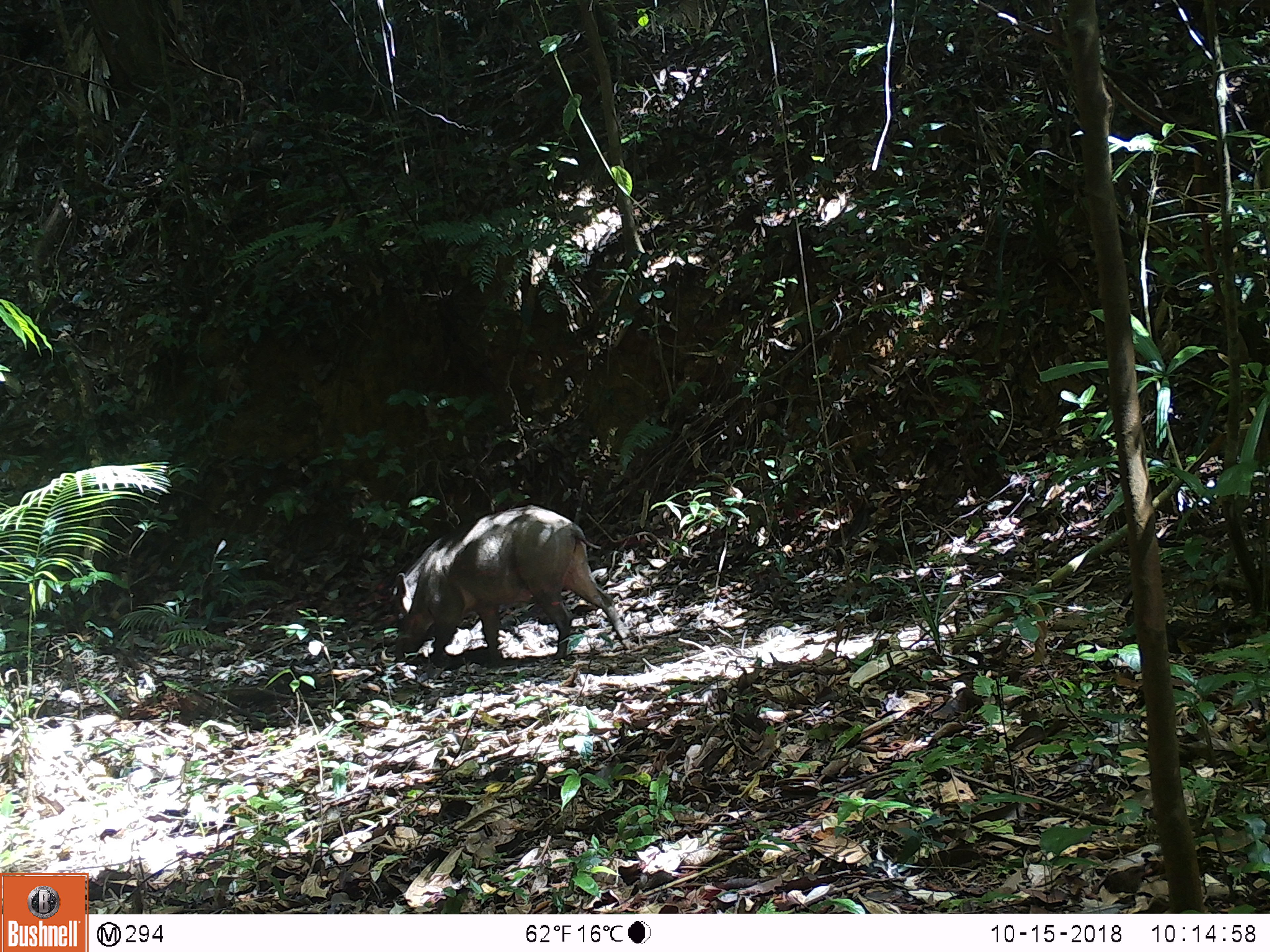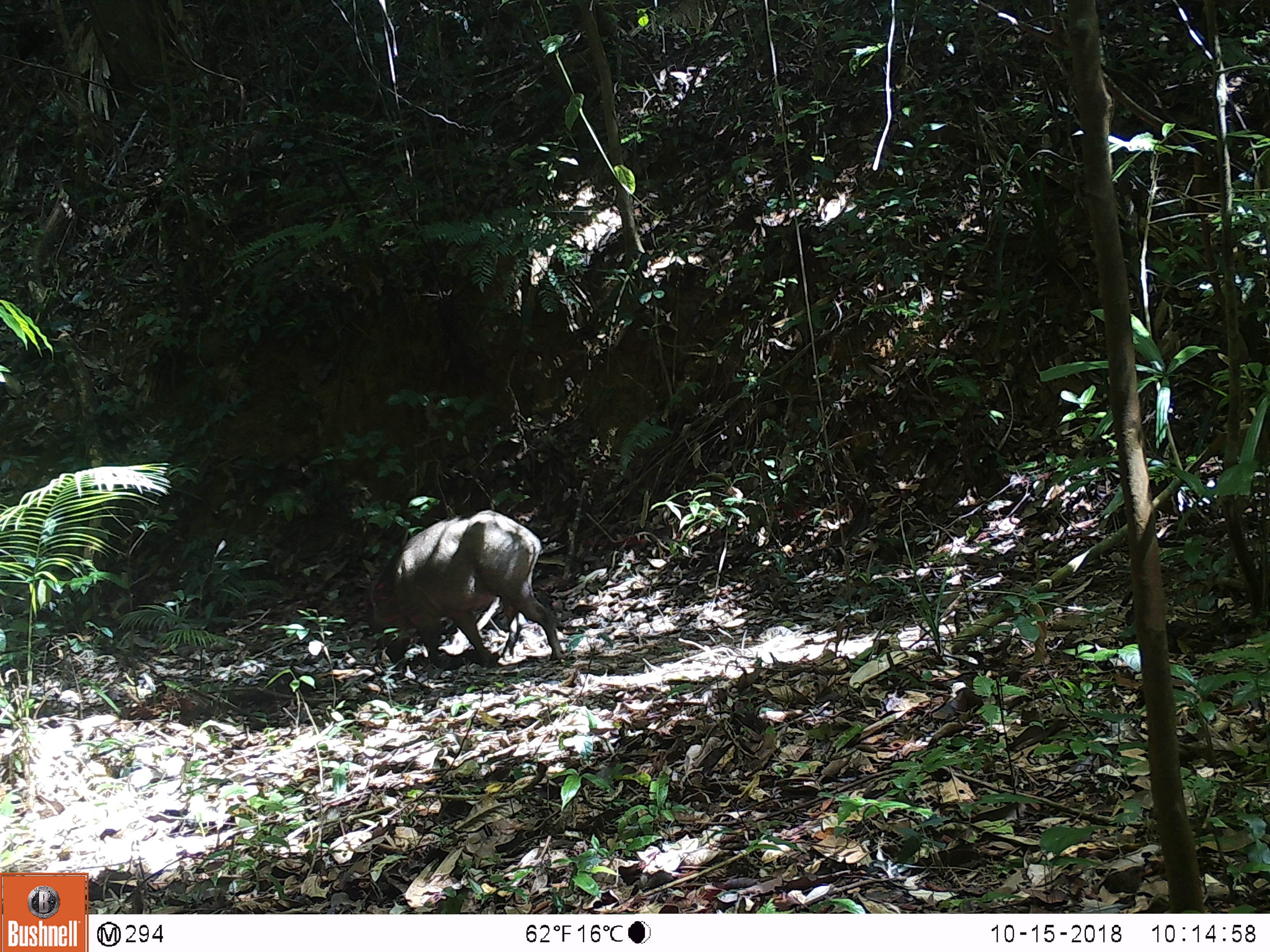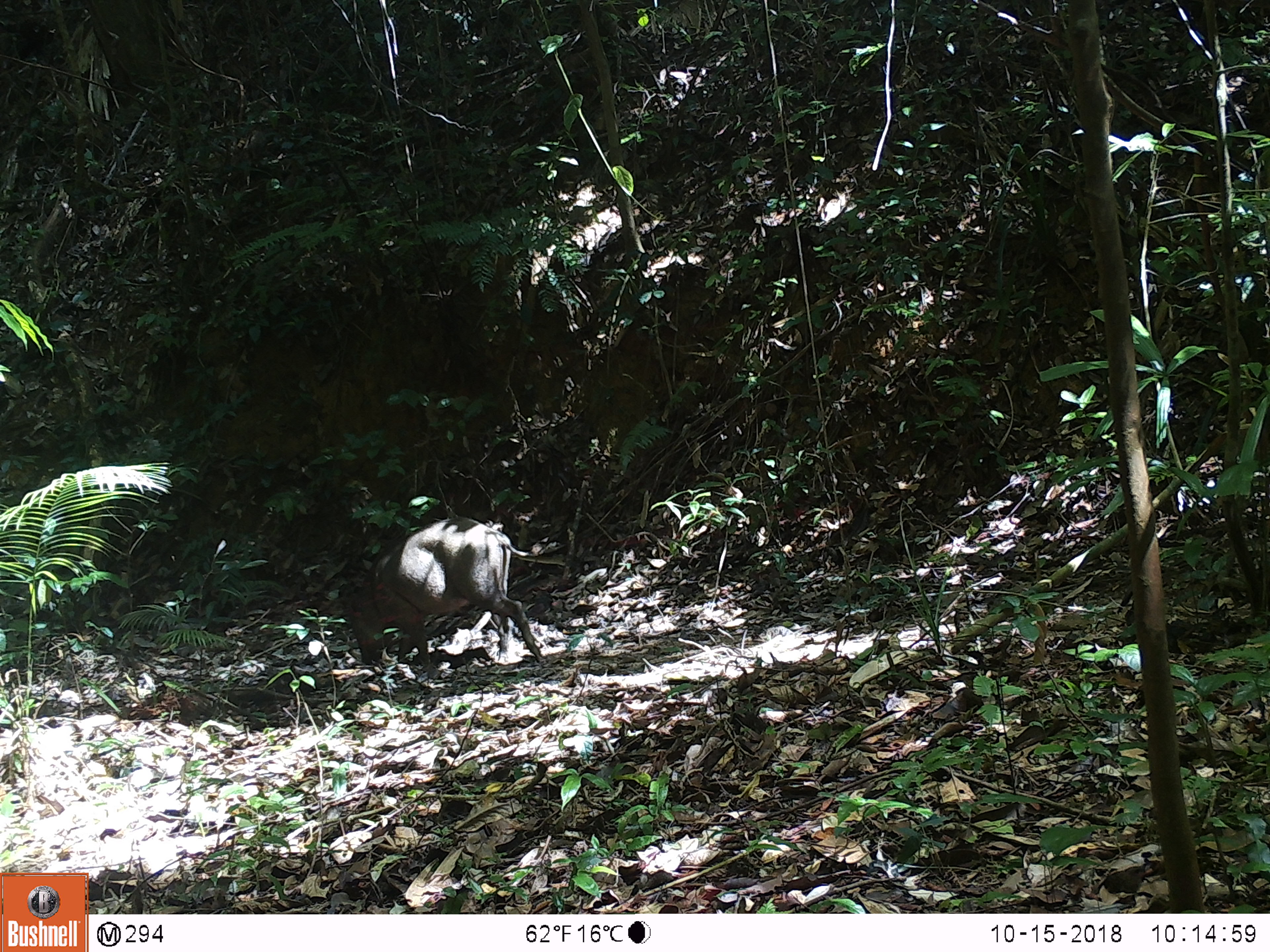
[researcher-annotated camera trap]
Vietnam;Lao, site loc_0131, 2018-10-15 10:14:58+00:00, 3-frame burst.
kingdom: Animalia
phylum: Chordata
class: Mammalia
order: Artiodactyla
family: Suidae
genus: Sus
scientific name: Sus scrofa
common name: eurasian wild pig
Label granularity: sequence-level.